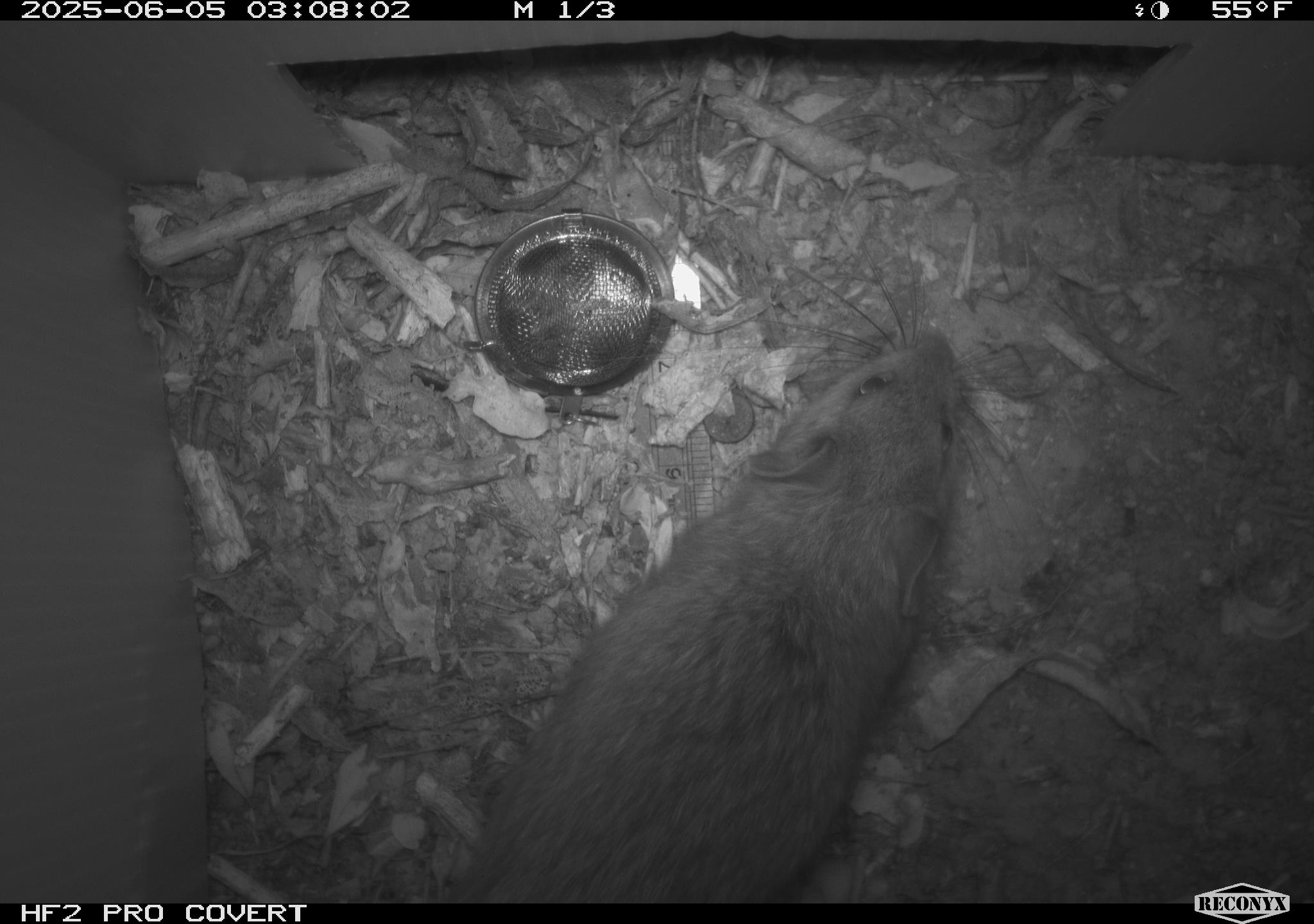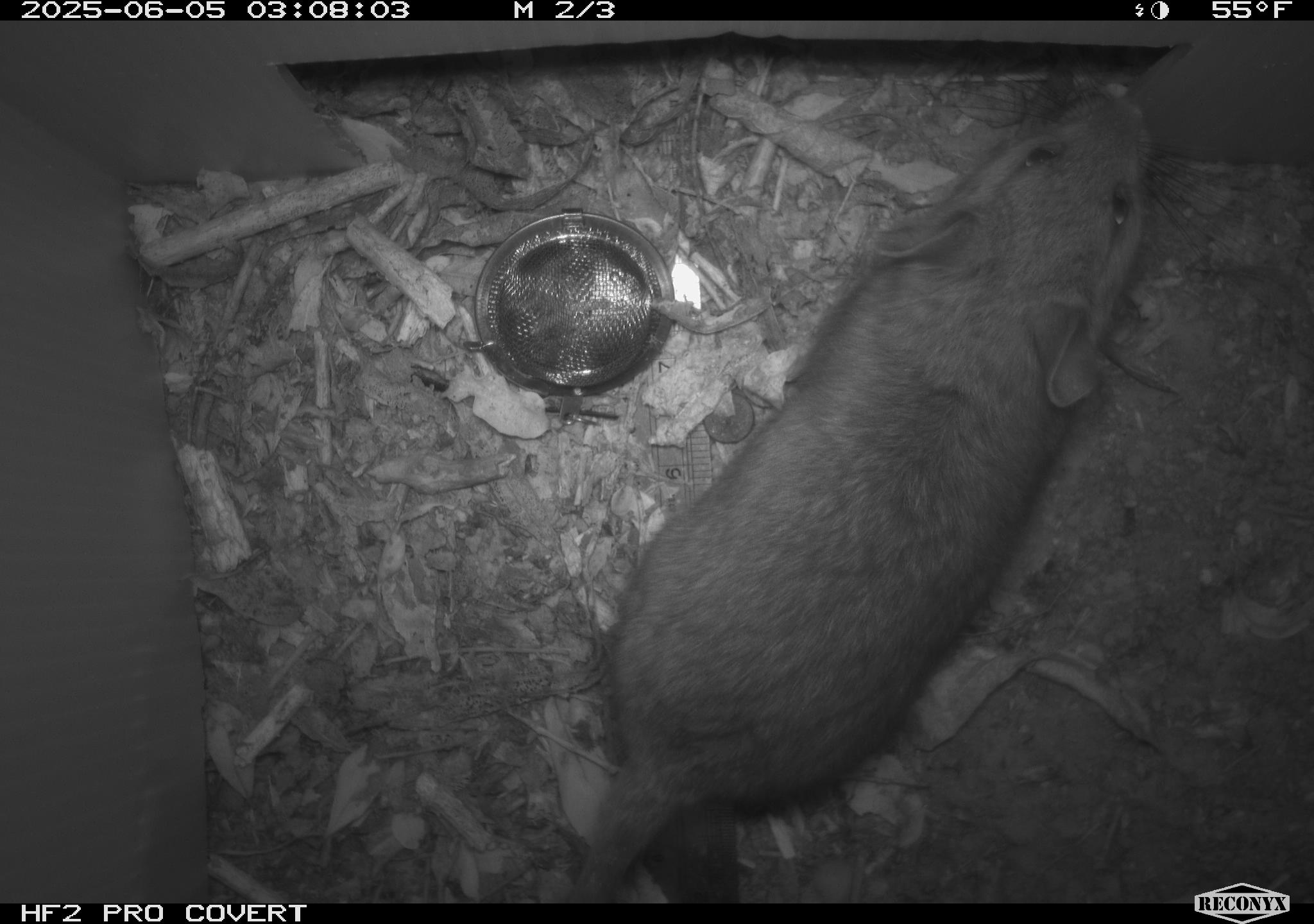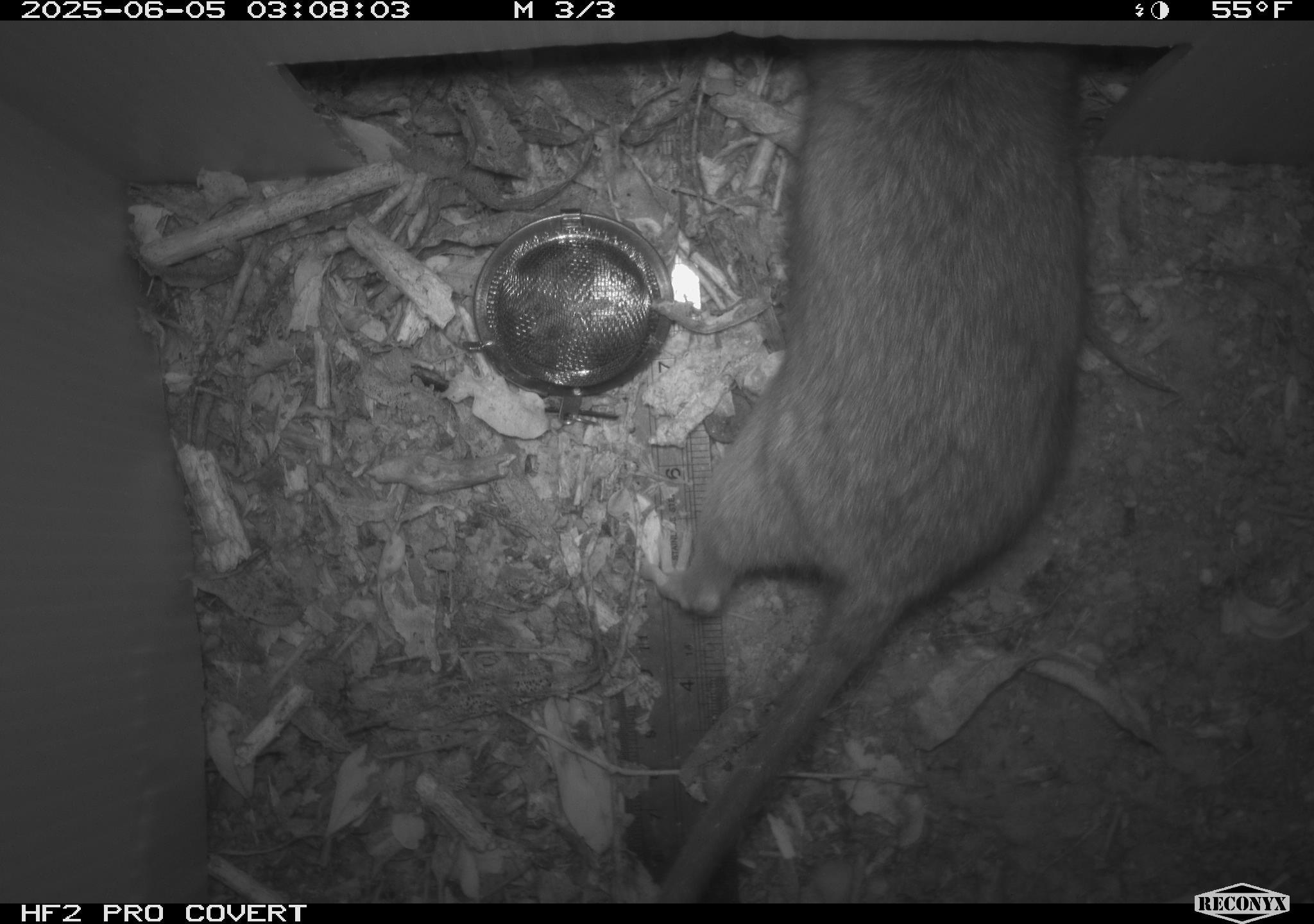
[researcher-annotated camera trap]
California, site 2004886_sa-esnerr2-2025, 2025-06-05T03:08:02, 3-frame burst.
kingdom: Animalia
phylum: Chordata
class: Mammalia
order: Rodentia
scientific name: Rodentia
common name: rodent